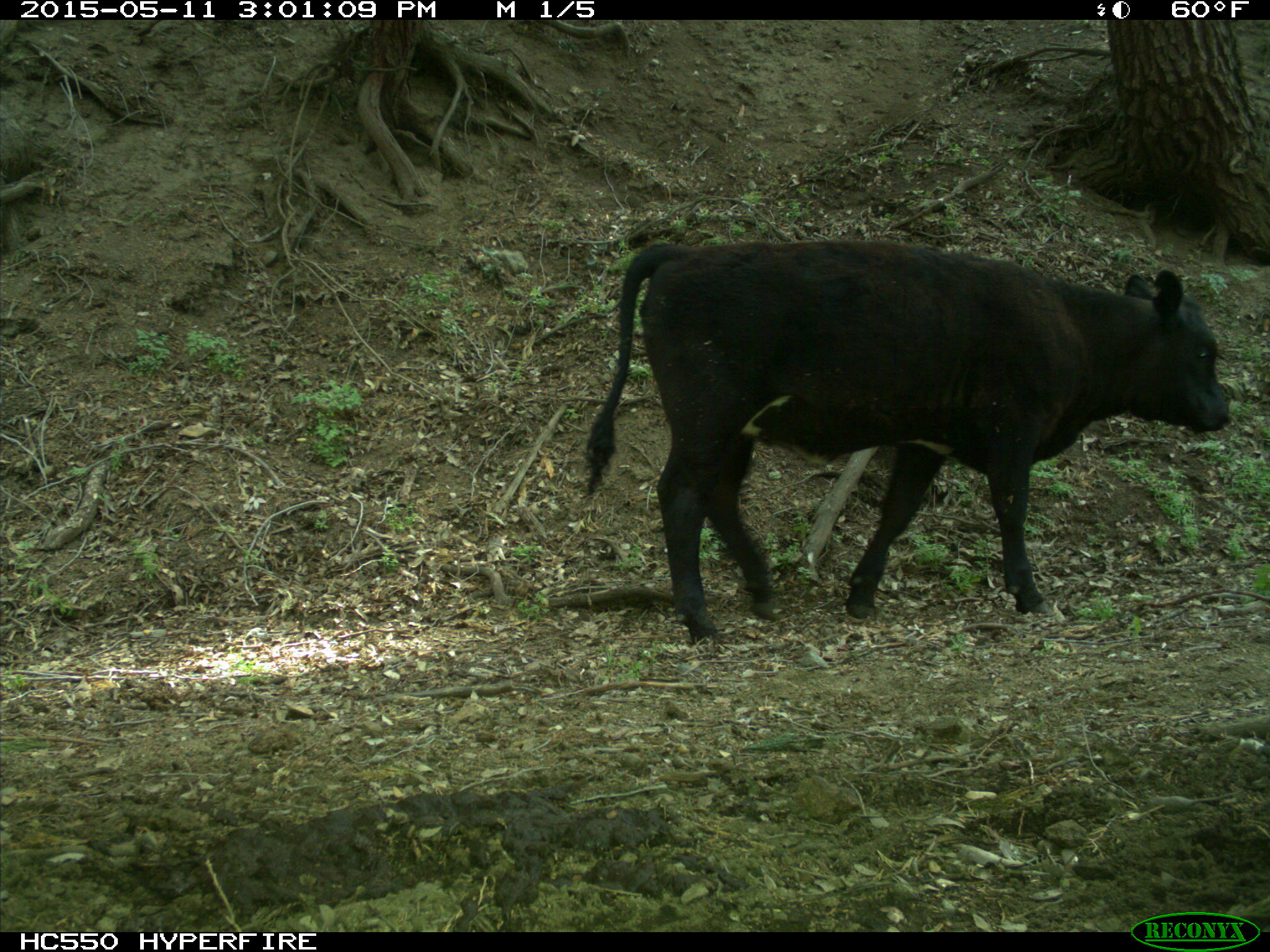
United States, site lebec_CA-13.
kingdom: Animalia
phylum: Chordata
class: Mammalia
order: Artiodactyla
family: Bovidae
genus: Bos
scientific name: Bos taurus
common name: domestic cow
Bos taurus (domestic cow).